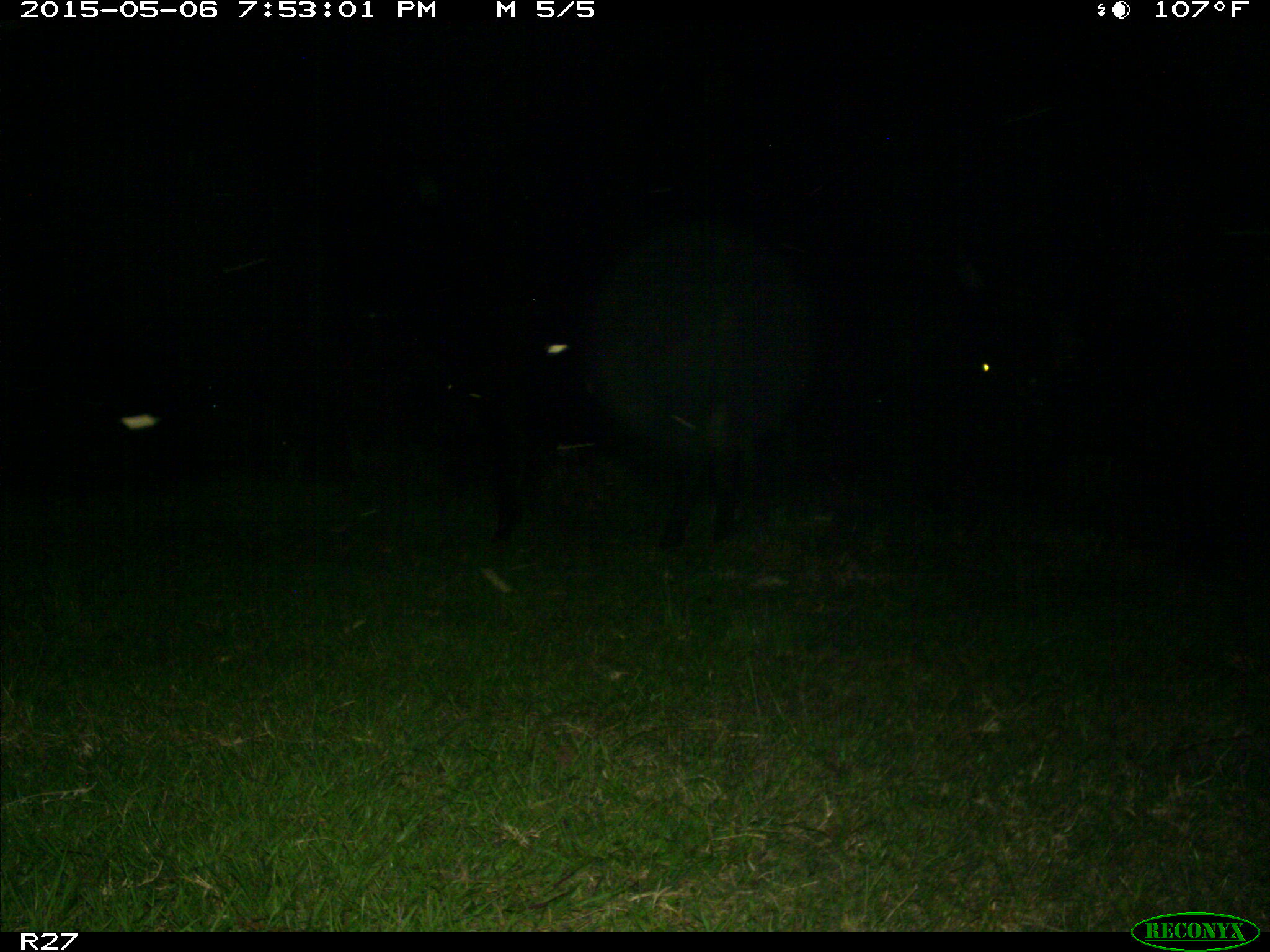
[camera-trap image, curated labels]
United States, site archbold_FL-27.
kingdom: Animalia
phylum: Chordata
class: Mammalia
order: Artiodactyla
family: Bovidae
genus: Bos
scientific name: Bos taurus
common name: domestic cow